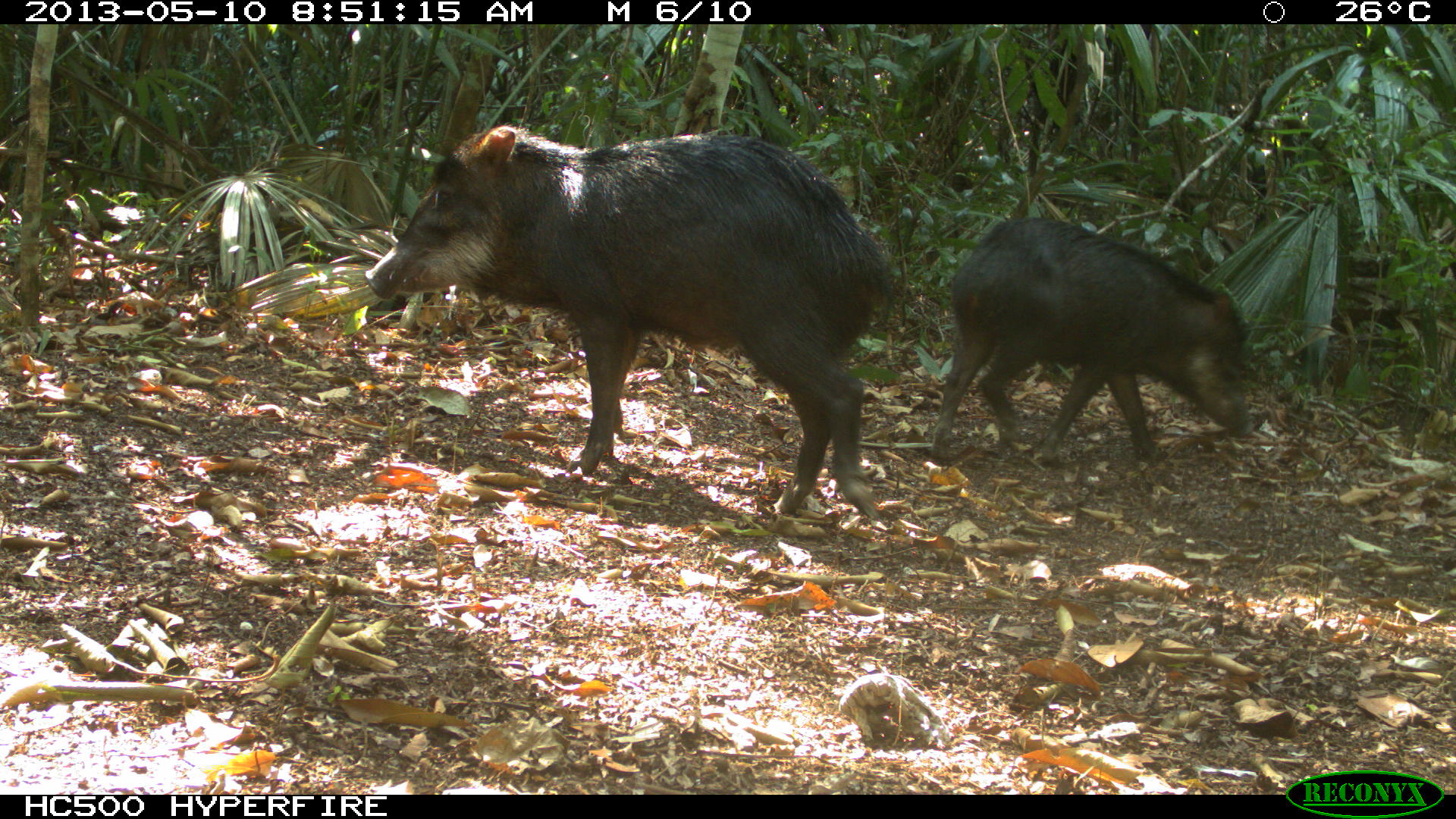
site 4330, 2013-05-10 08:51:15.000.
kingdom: Animalia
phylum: Chordata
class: Mammalia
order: Artiodactyla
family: Tayassuidae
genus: Tayassu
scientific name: Tayassu pecari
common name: white-lipped peccary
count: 2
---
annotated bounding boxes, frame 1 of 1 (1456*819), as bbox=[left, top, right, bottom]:
tayassu pecari: bbox=[362, 124, 899, 516]; bbox=[930, 216, 1250, 462]